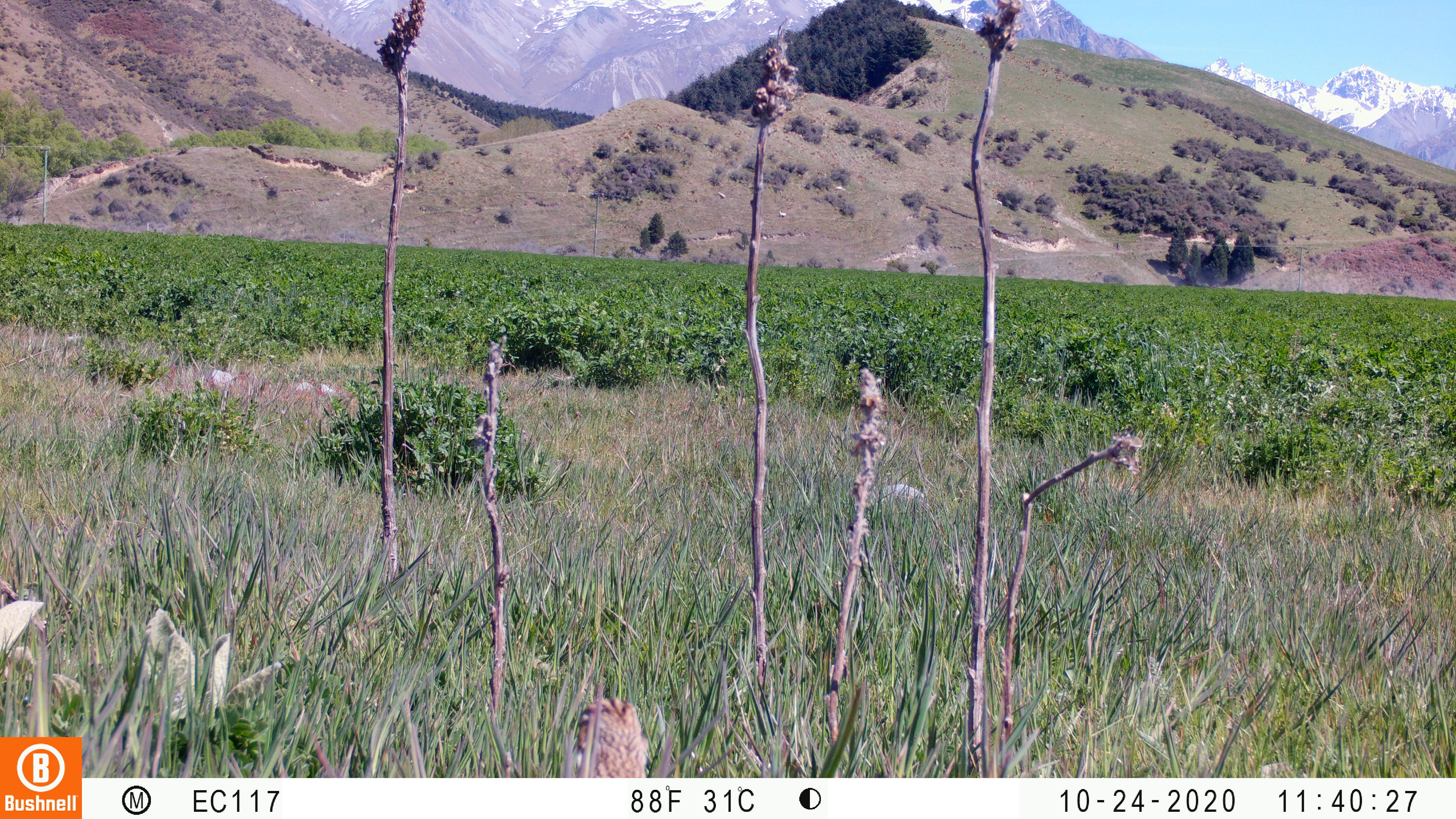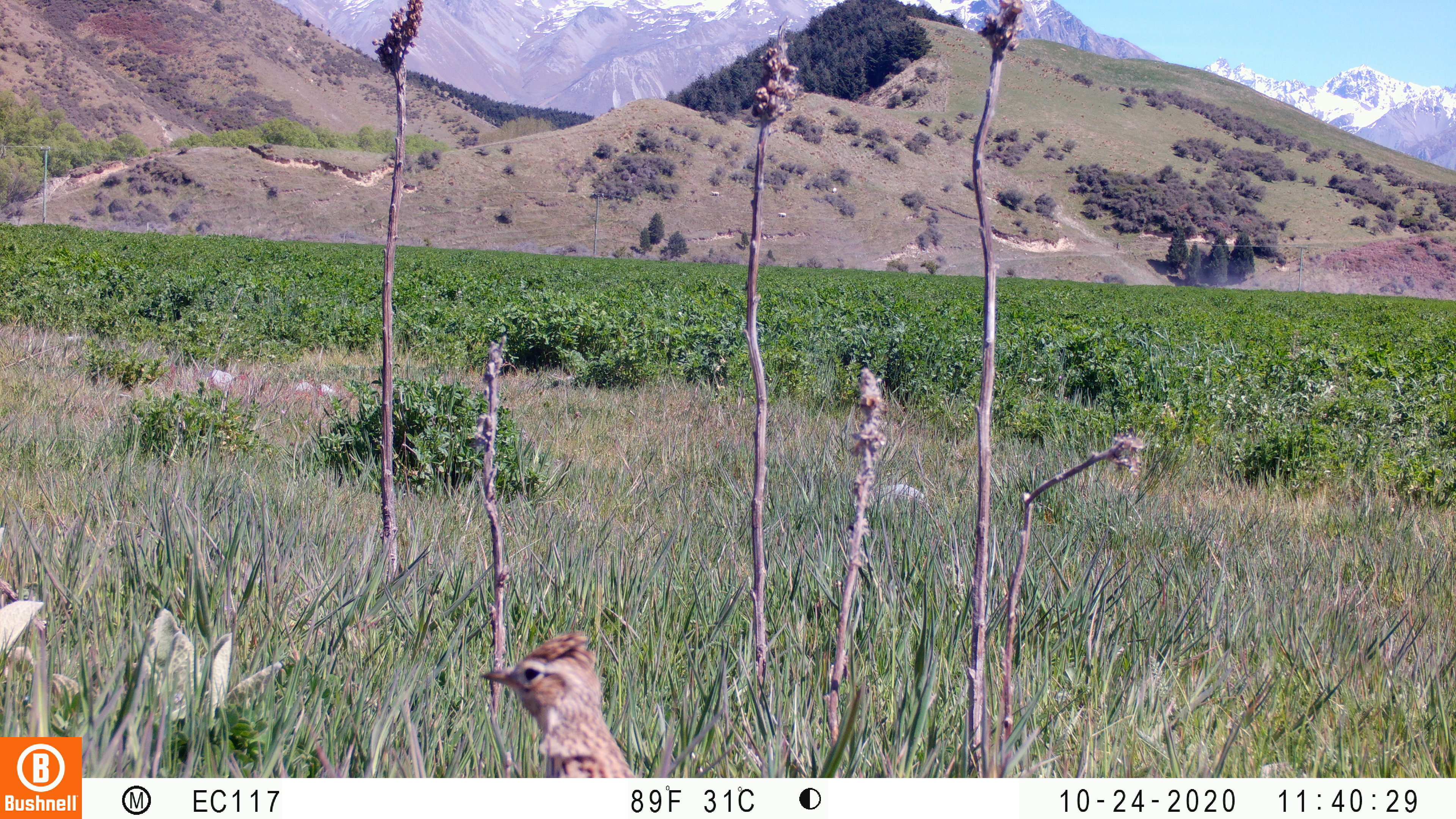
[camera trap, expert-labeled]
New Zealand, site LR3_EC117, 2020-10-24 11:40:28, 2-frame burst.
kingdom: Animalia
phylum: Chordata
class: Aves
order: Passeriformes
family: Motacillidae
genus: Anthus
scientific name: Anthus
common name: pipit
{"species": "pipit (Anthus)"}